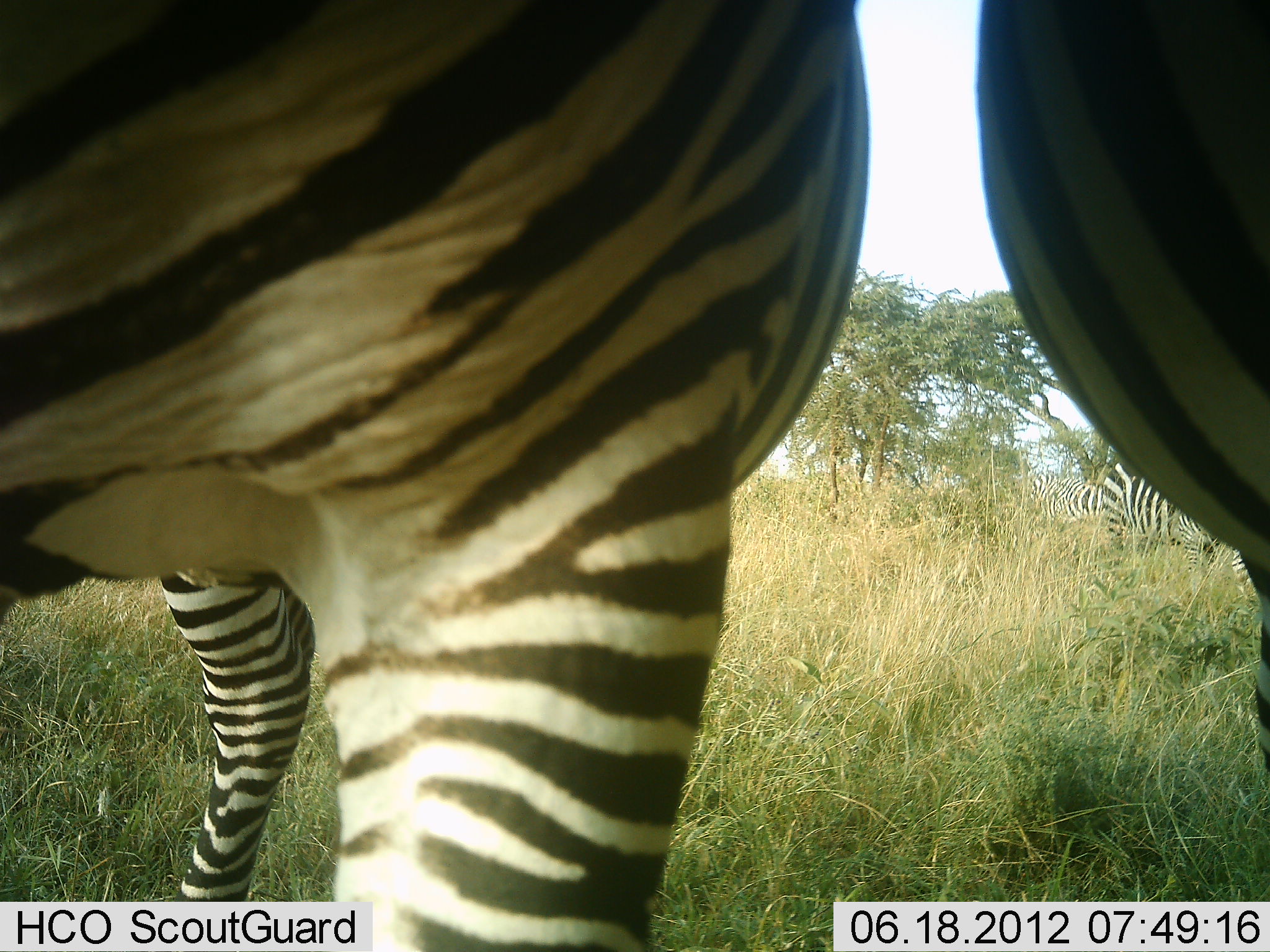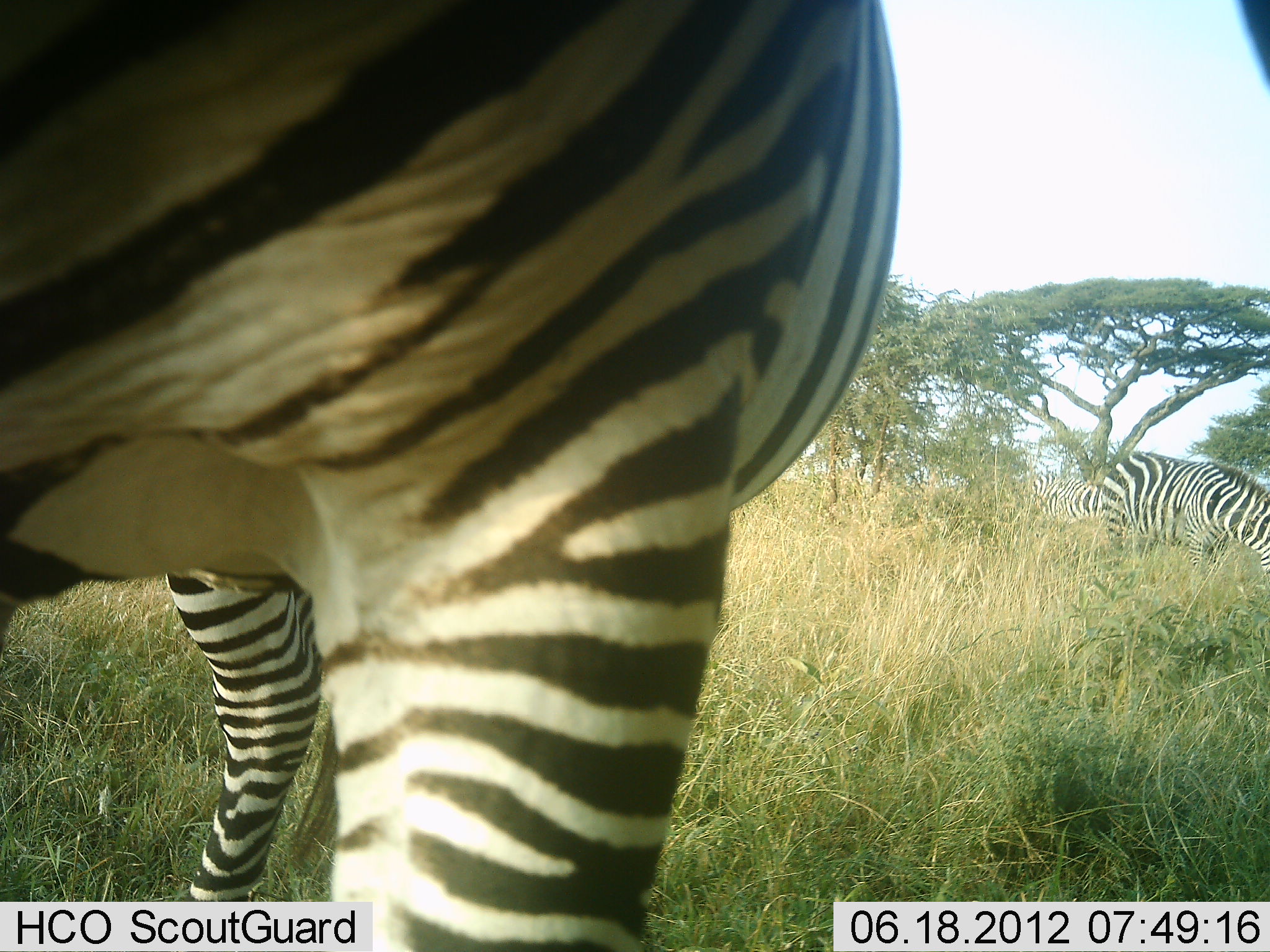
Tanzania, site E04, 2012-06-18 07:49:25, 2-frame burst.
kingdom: Animalia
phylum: Chordata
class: Mammalia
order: Perissodactyla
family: Equidae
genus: Equus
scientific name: Equus quagga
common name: plains zebra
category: zebra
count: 4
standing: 70%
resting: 0%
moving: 0%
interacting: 0%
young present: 0%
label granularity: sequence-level